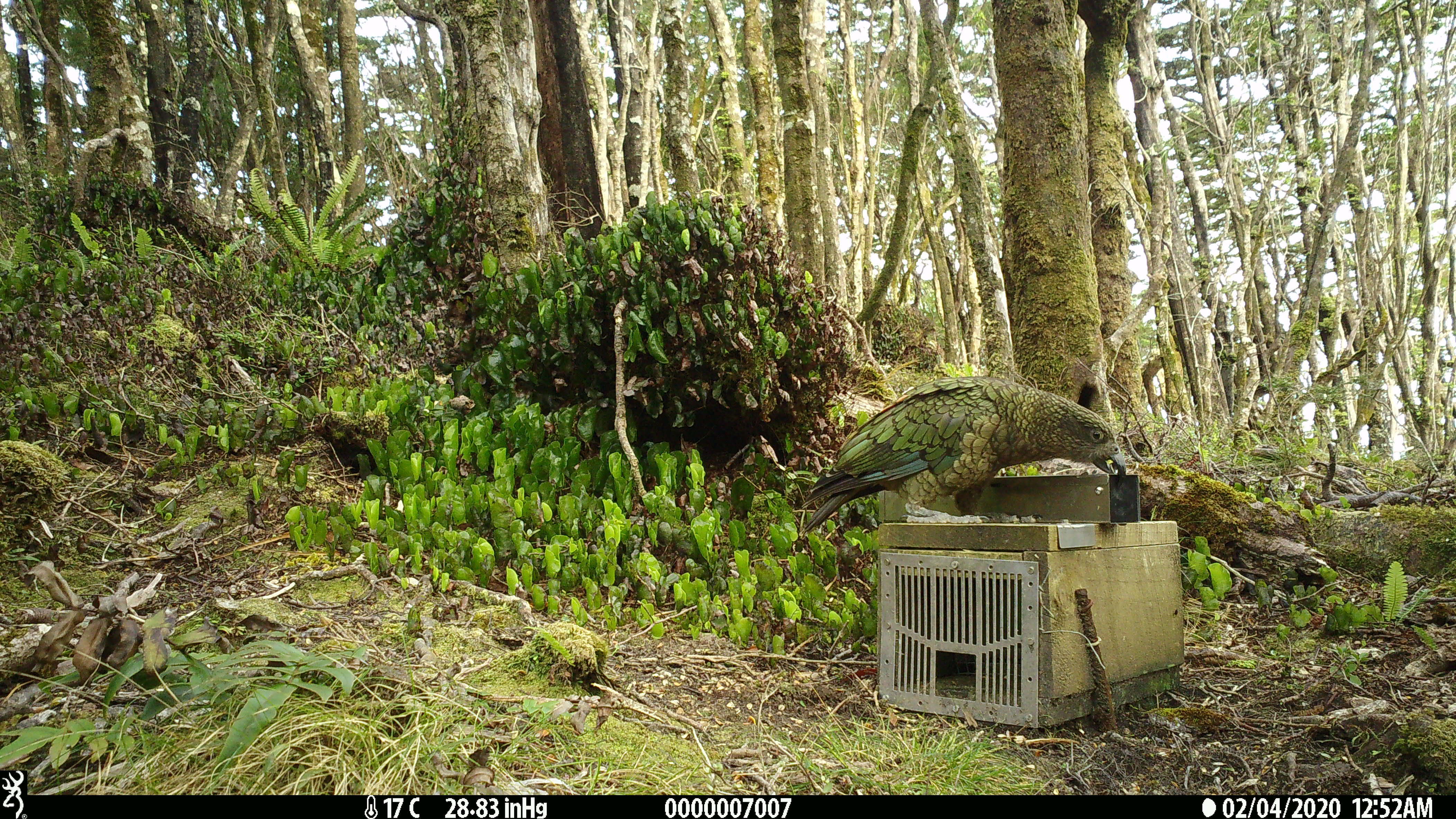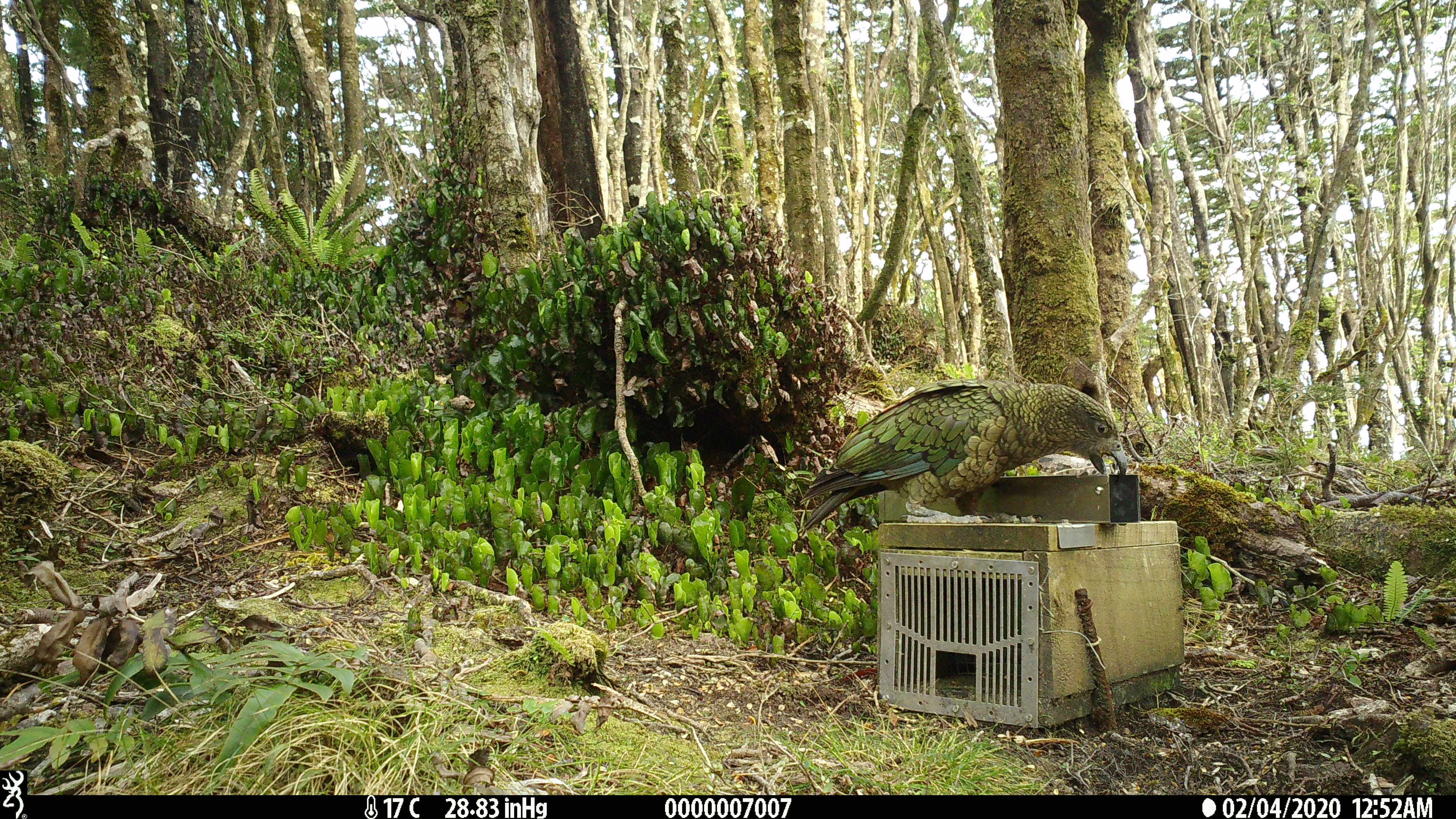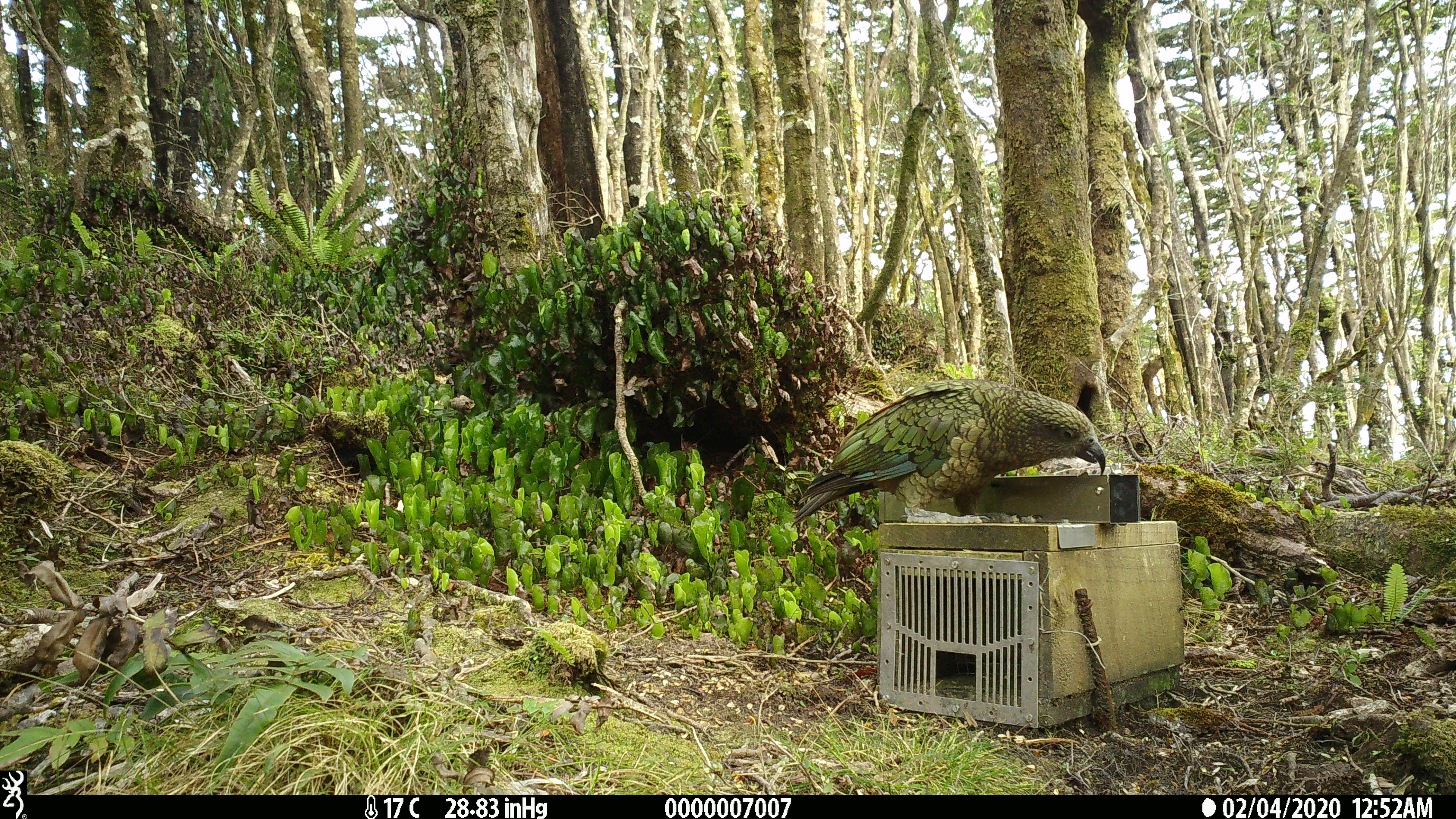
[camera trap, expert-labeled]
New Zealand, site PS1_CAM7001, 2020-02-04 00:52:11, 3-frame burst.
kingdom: Animalia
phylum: Chordata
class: Aves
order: Psittaciformes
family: Strigopidae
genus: Nestor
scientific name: Nestor notabilis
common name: kea